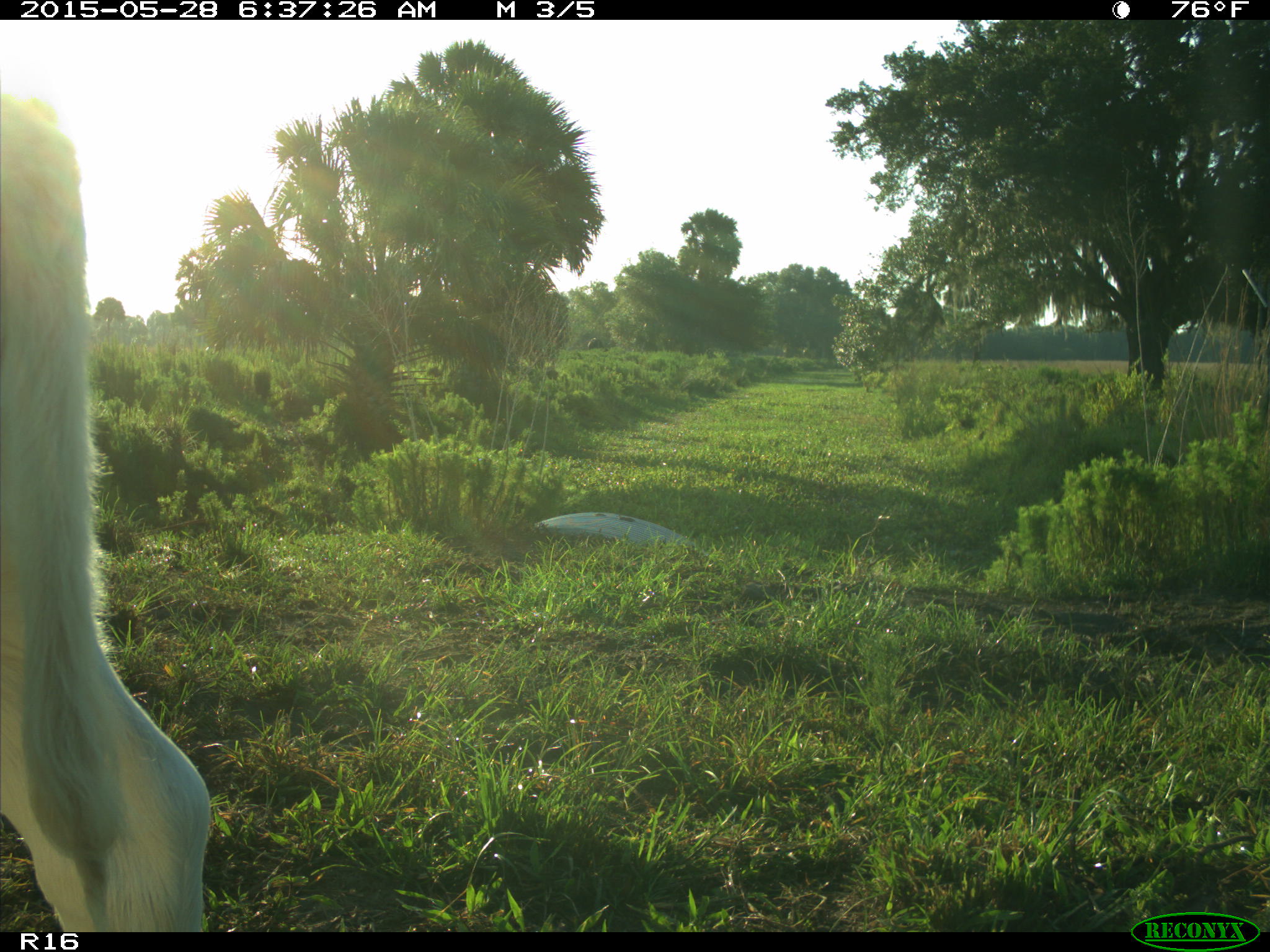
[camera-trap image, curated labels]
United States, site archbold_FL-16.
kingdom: Animalia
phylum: Chordata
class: Mammalia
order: Artiodactyla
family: Bovidae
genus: Bos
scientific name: Bos taurus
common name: domestic cow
Bos taurus (domestic cow).